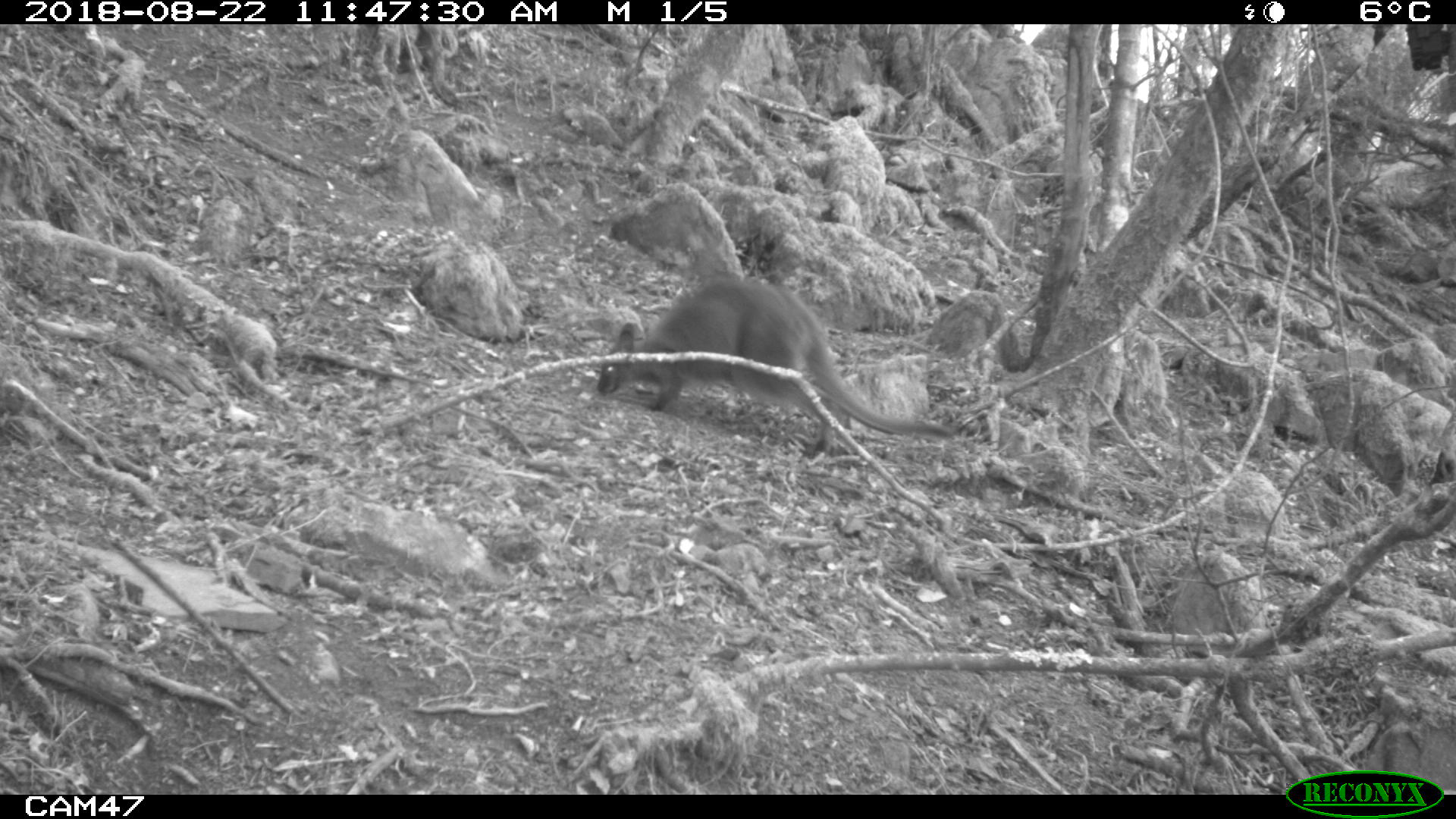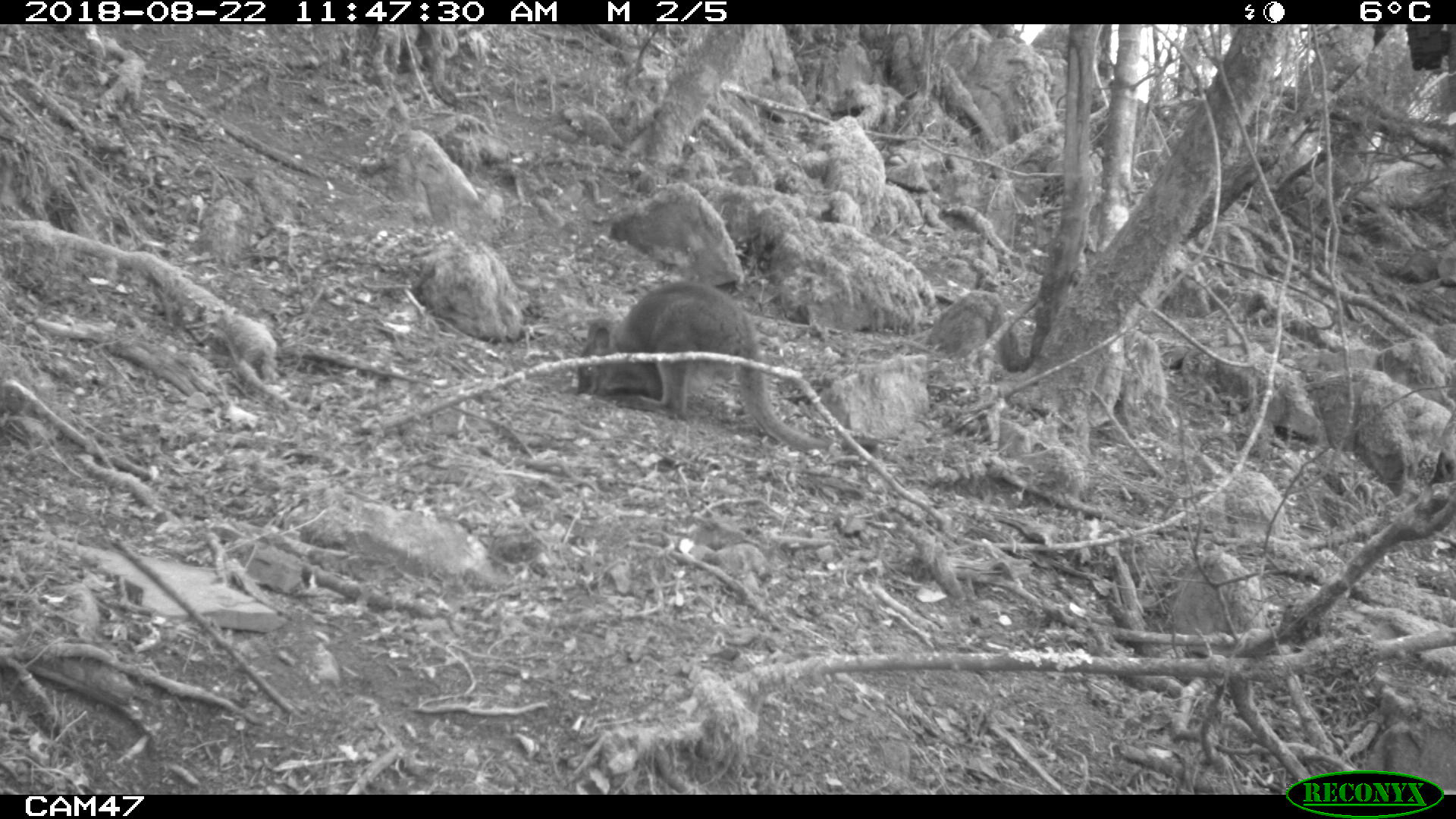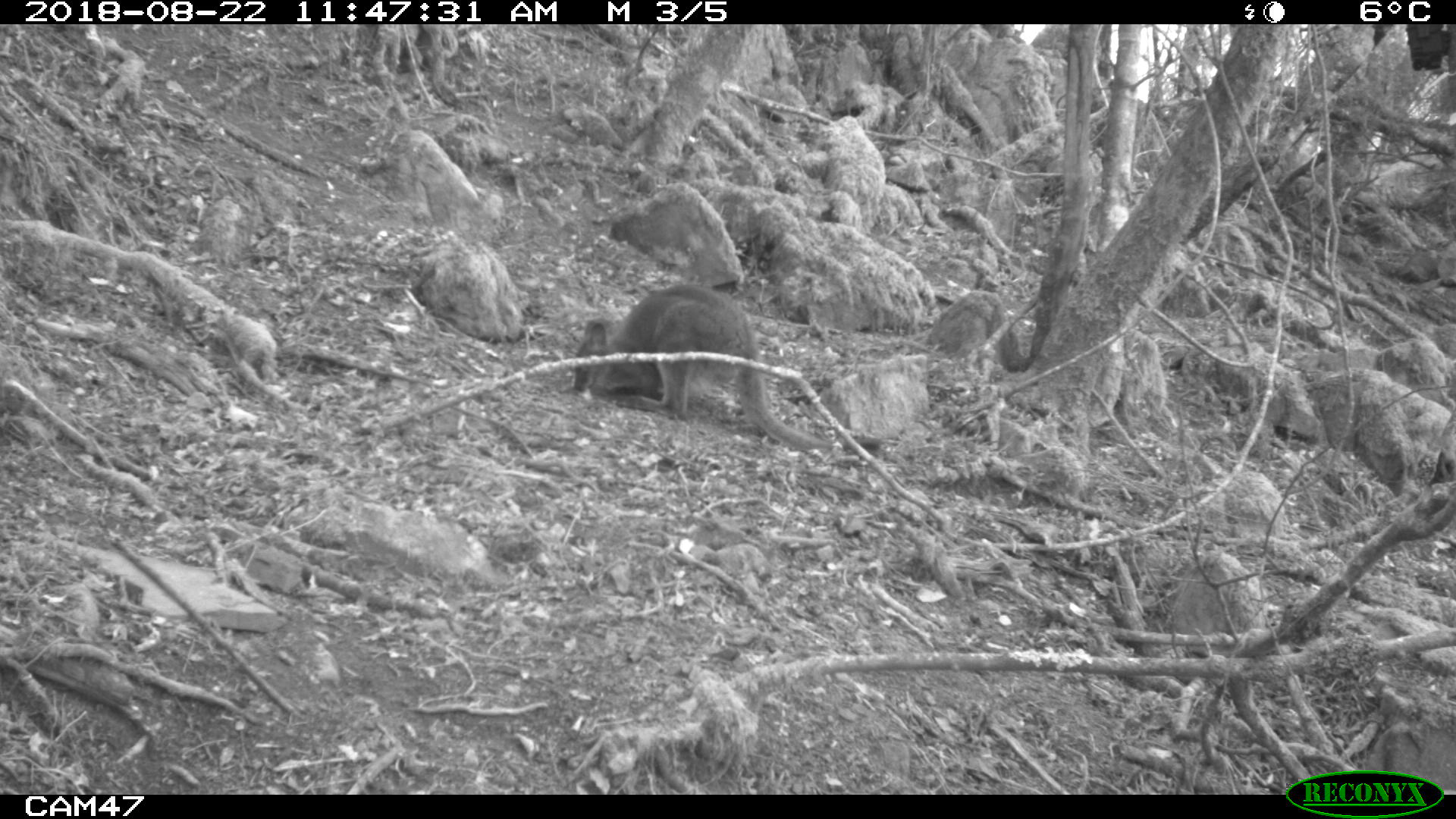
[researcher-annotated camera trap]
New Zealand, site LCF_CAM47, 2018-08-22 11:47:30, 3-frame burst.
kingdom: Animalia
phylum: Chordata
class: Mammalia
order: Diprotodontia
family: Macropodidae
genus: Notamacropus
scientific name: Notamacropus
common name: wallaby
Wallaby (Notamacropus).